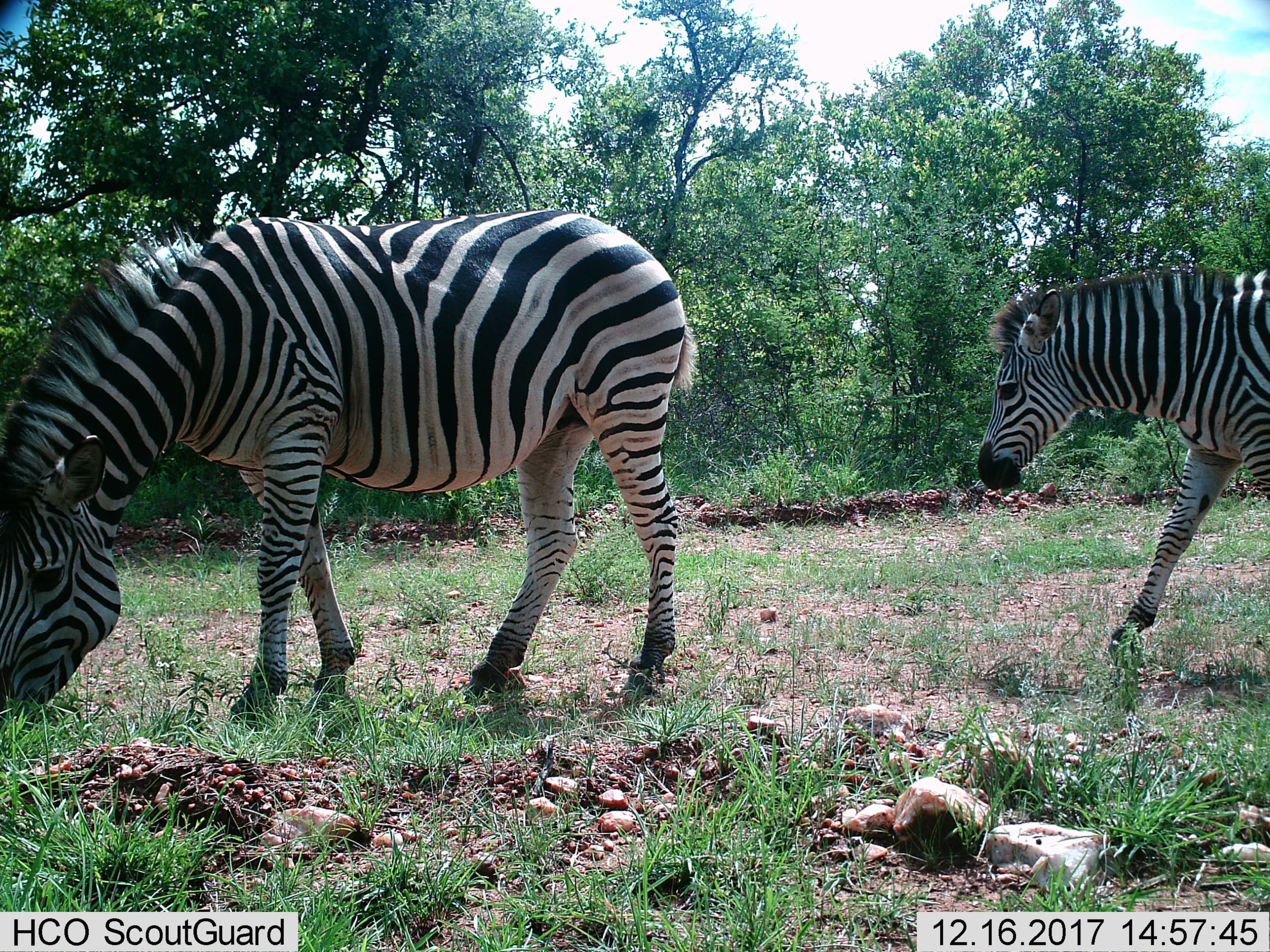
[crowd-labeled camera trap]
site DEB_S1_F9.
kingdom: Animalia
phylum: Chordata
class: Mammalia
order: Perissodactyla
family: Equidae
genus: Equus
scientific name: Equus quagga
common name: plains zebra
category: zebraplains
Zebraplains (plains zebra) (Equus quagga), count 2. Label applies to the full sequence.